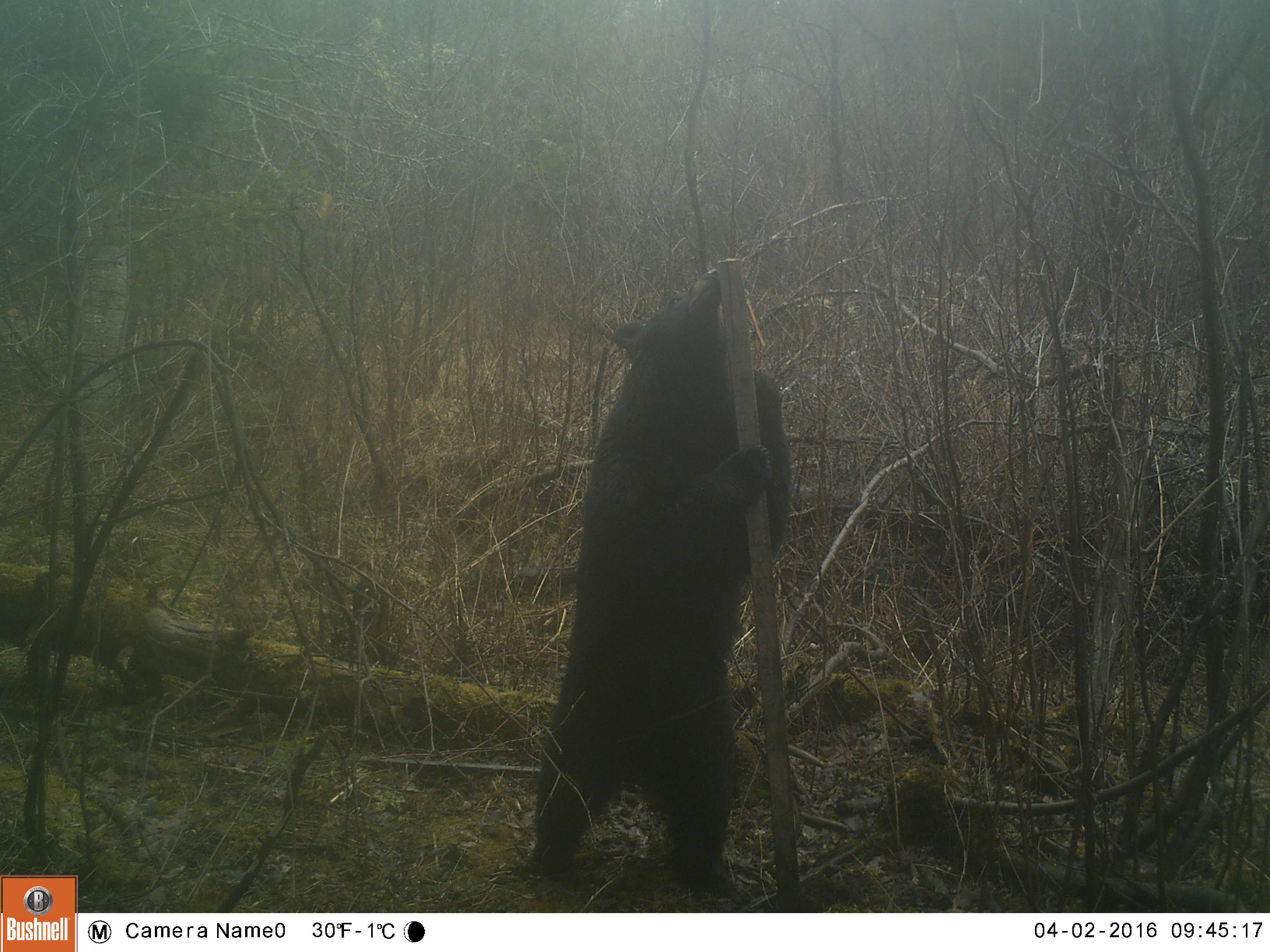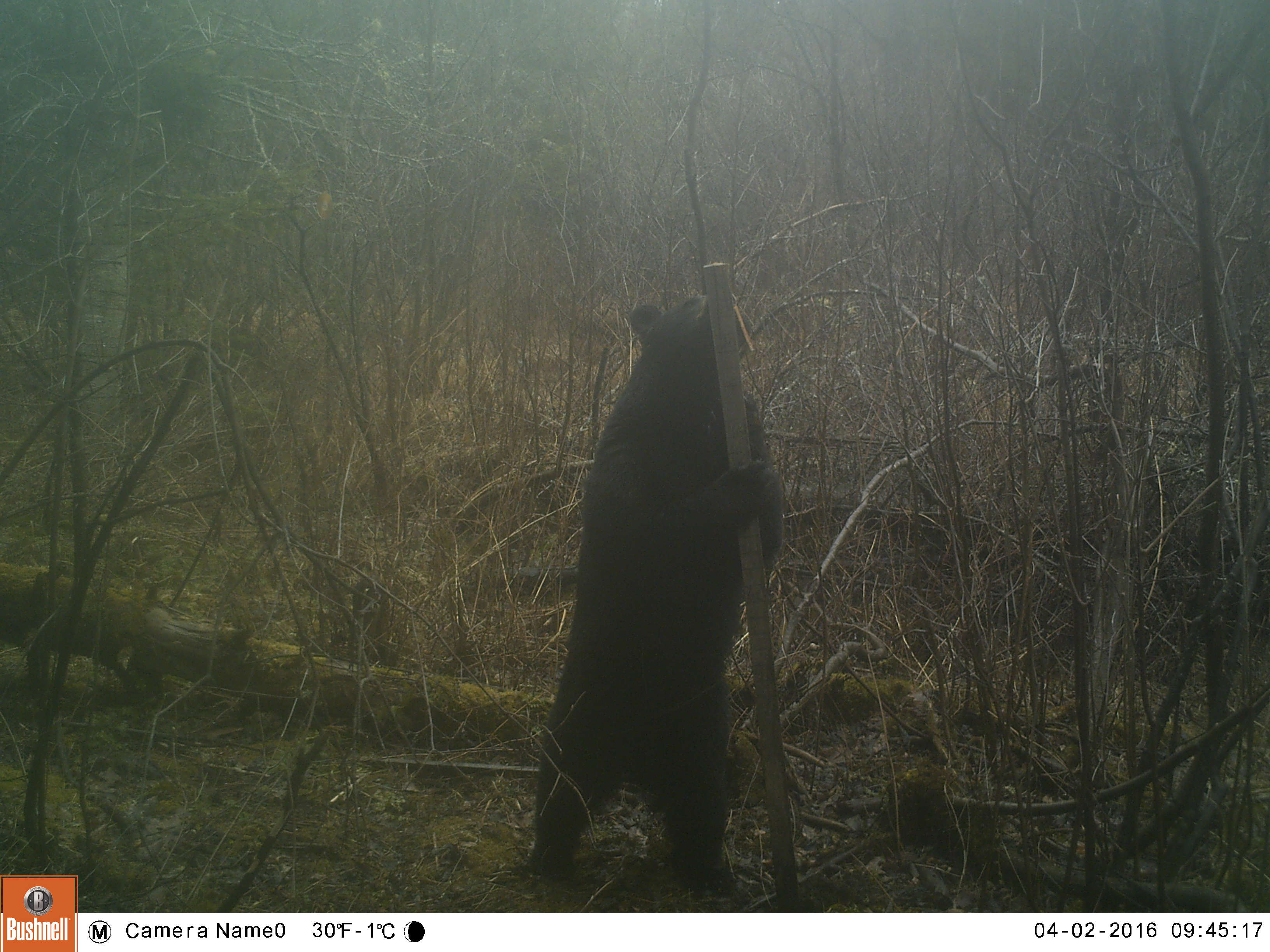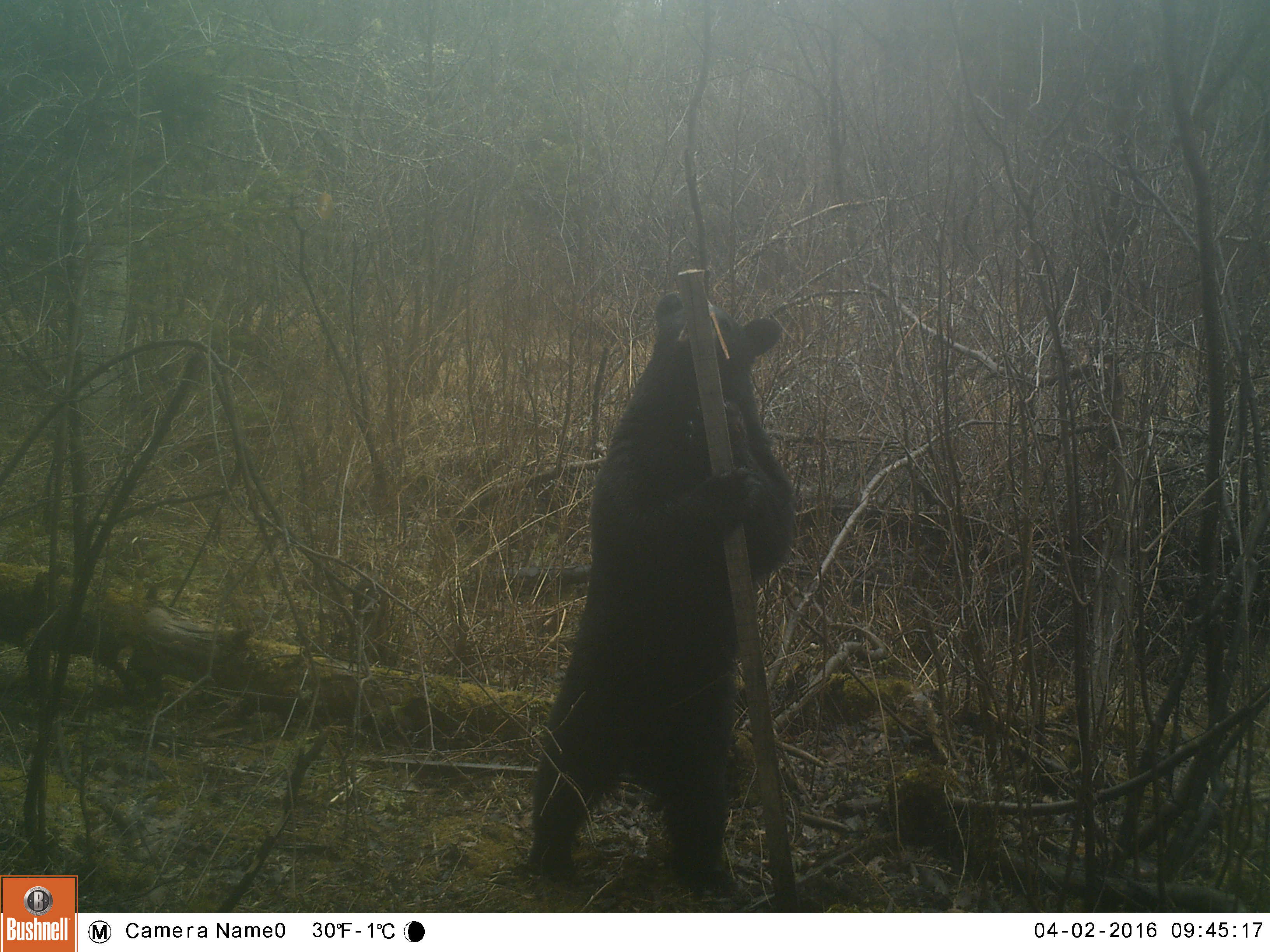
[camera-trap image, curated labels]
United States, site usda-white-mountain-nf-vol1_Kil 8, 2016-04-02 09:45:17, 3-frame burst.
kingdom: Animalia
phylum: Chordata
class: Mammalia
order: Carnivora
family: Ursidae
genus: Ursus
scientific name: Ursus americanus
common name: black bear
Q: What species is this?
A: Black bear (Ursus americanus).